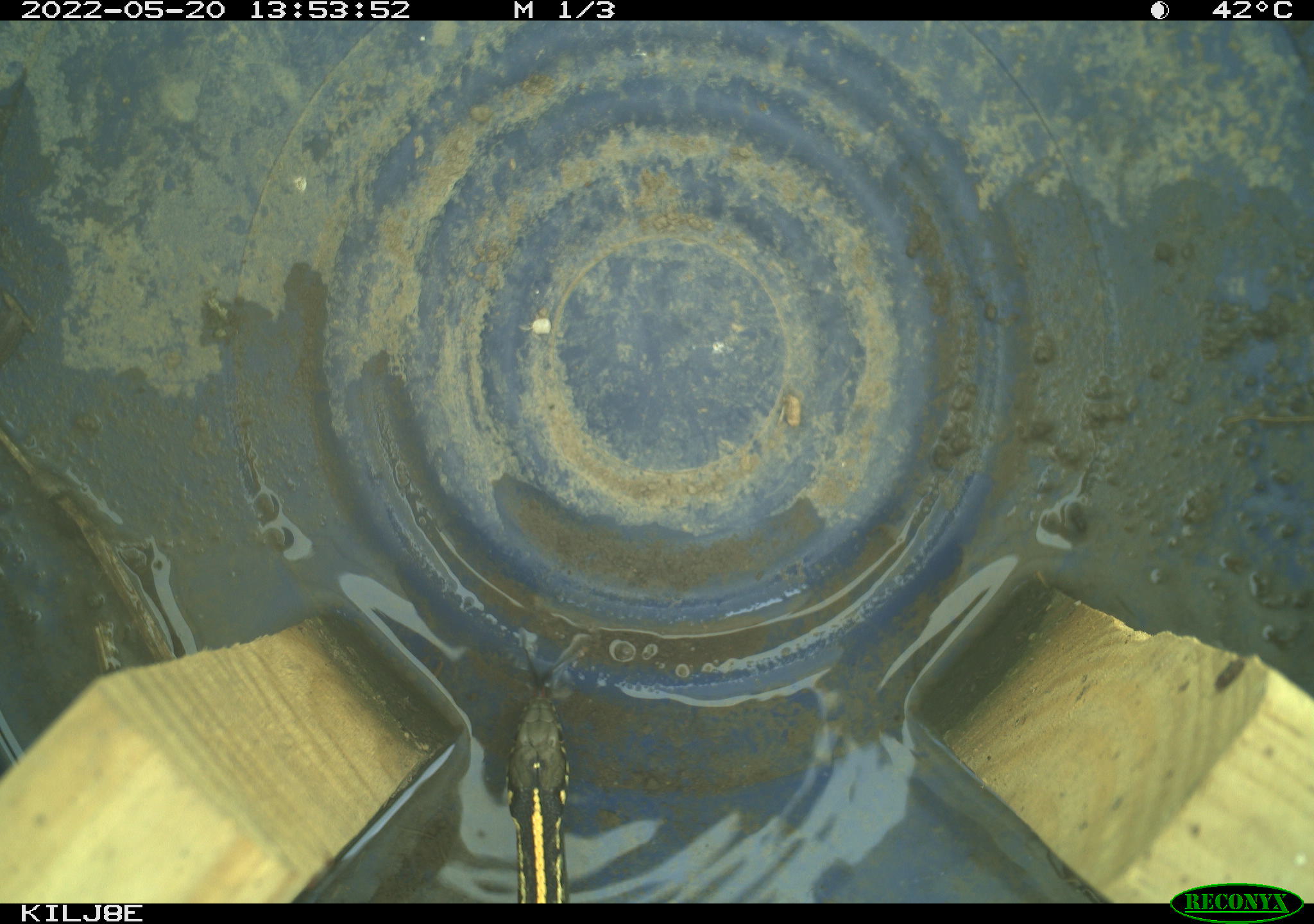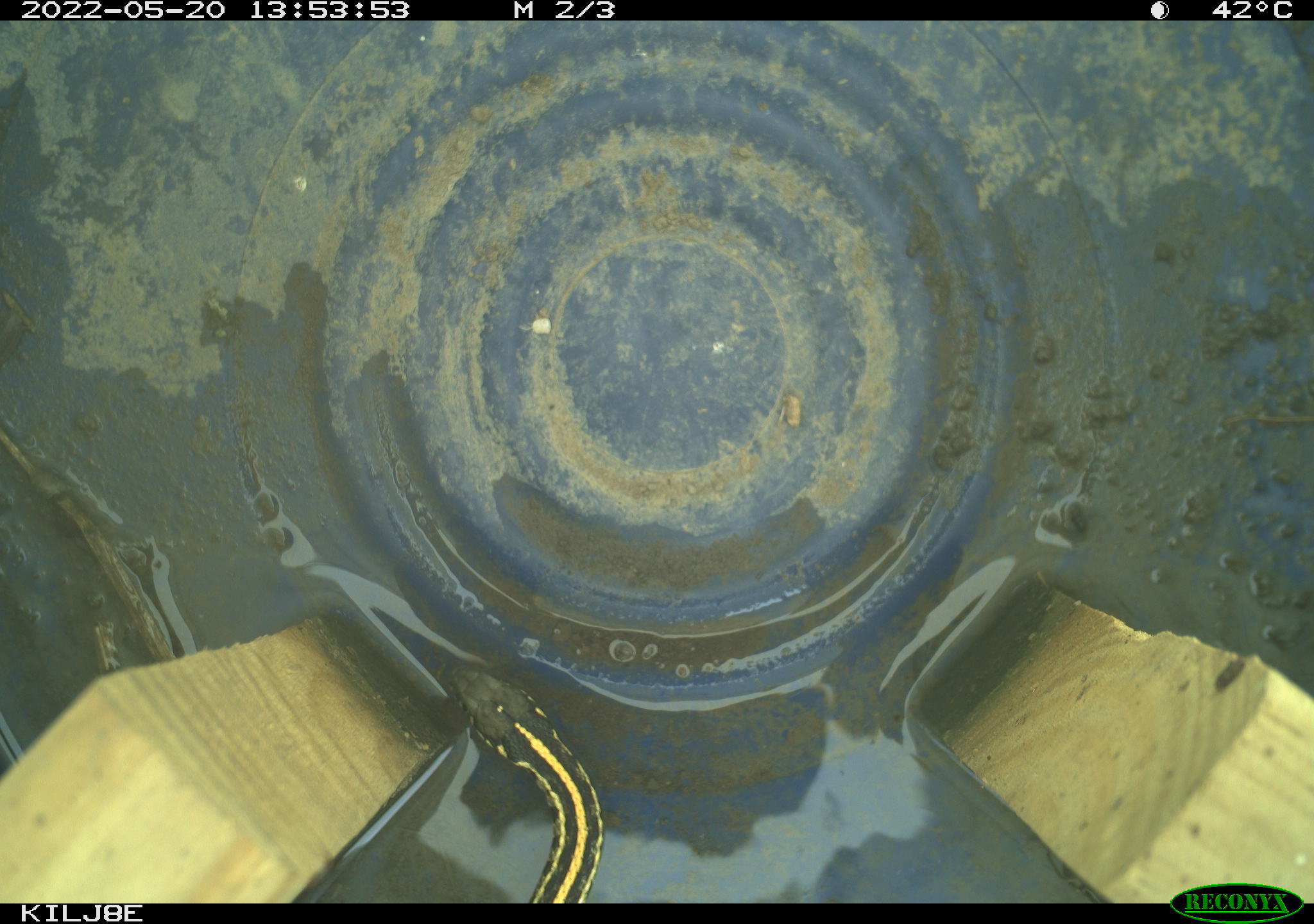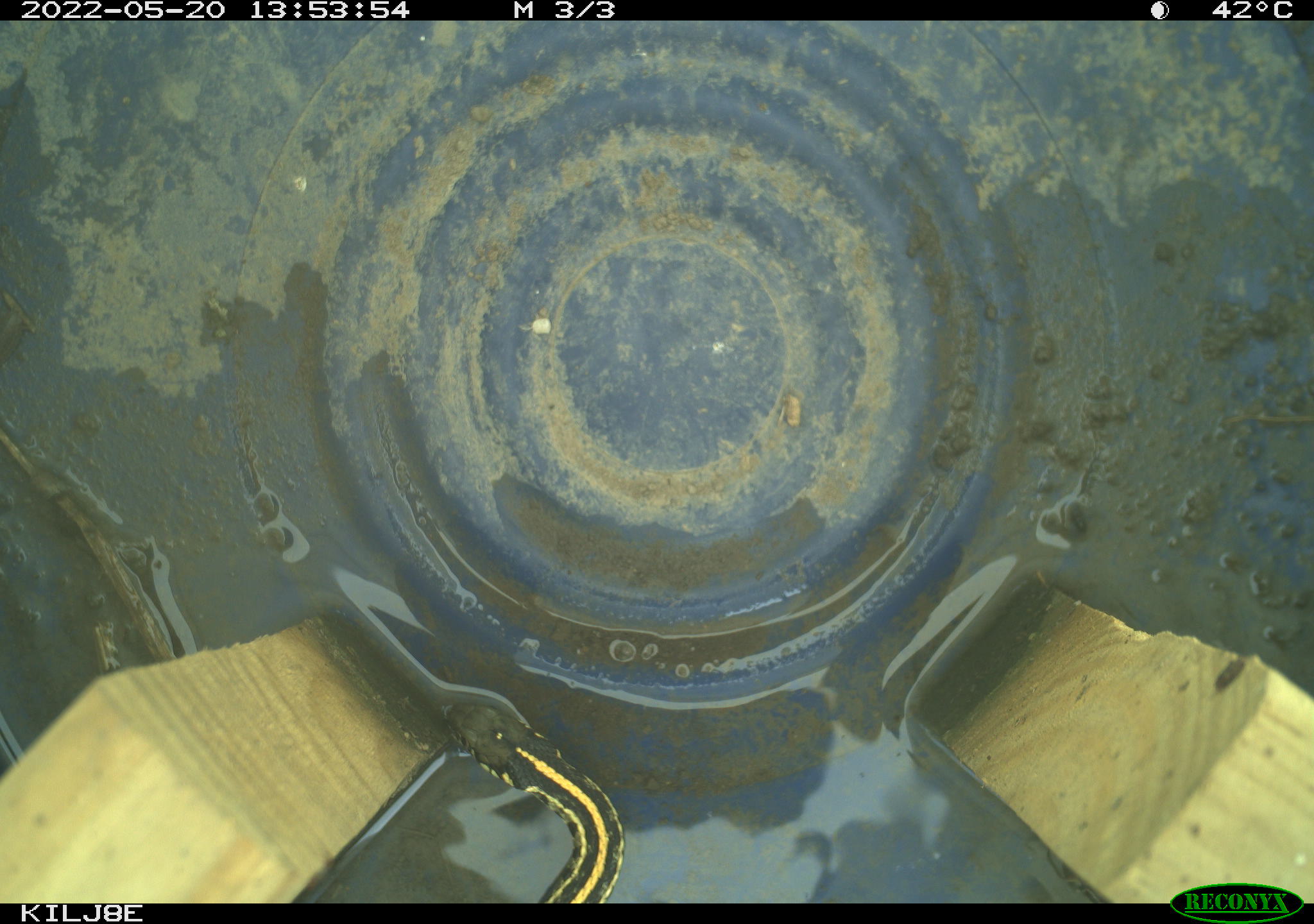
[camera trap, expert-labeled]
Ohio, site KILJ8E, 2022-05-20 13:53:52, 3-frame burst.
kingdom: Animalia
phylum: Chordata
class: Reptilia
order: Squamata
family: Colubridae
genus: Thamnophis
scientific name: Thamnophis radix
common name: plains gartersnake